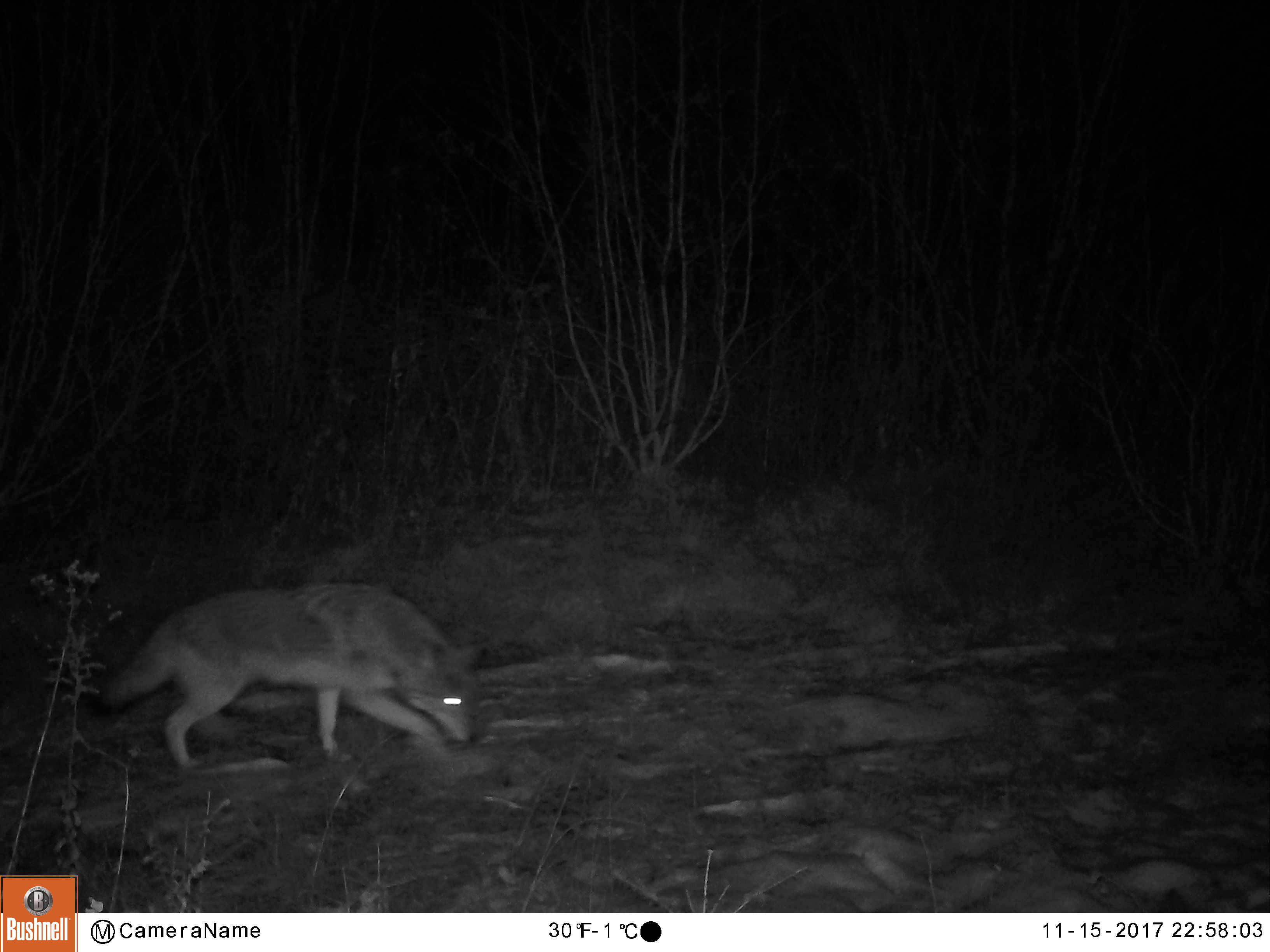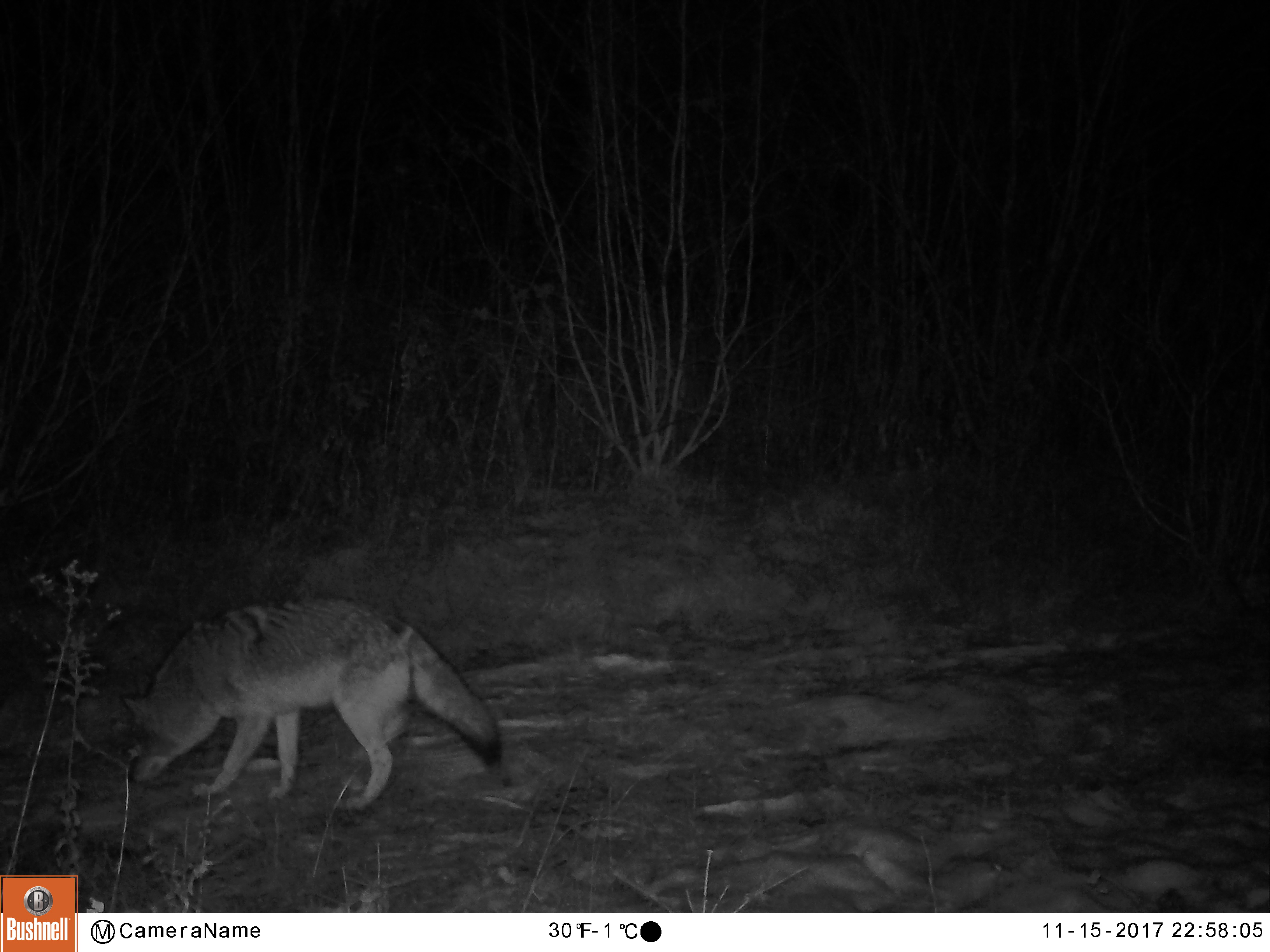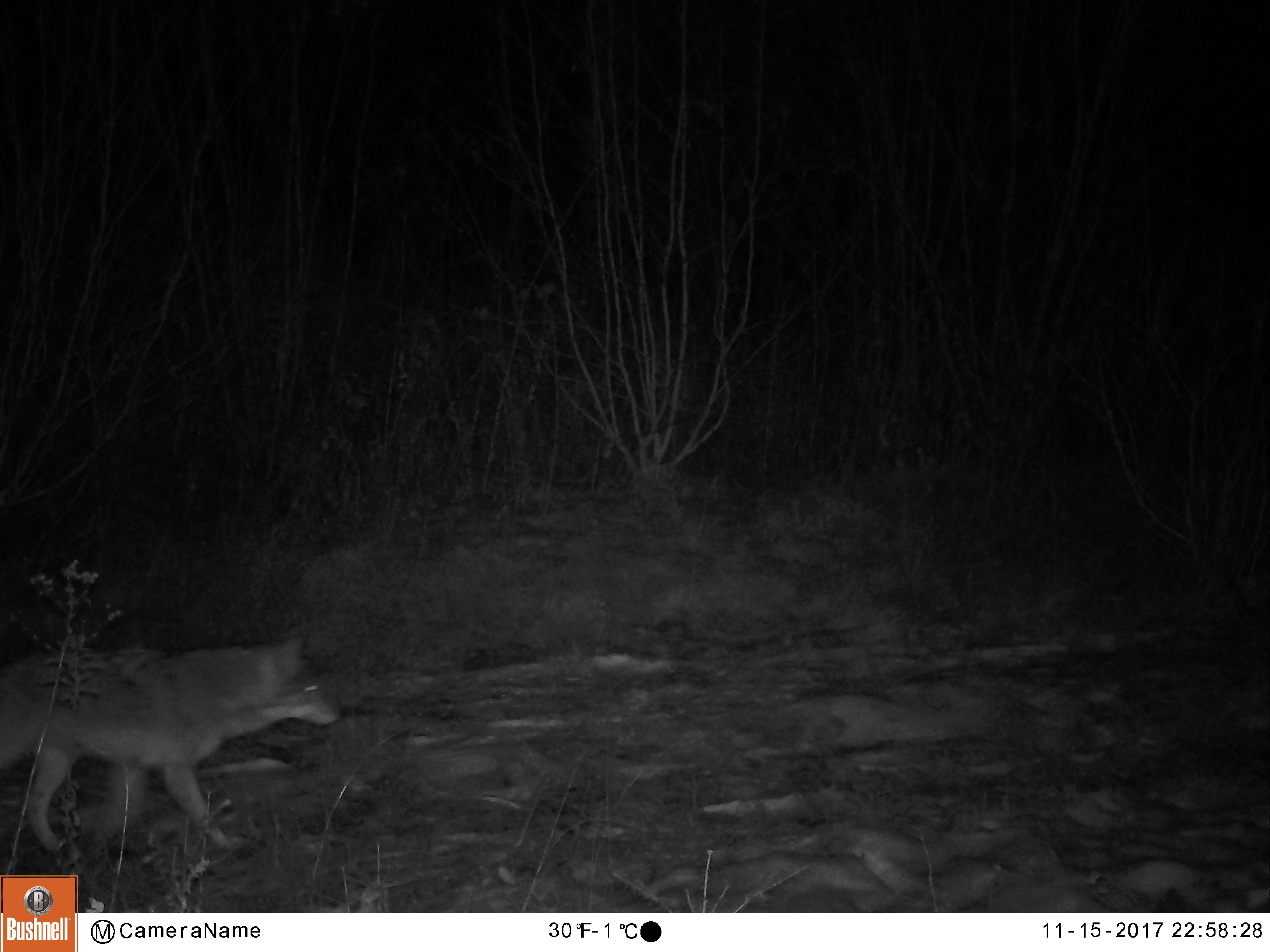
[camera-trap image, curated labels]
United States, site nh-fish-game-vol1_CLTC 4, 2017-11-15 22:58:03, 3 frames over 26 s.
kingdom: Animalia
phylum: Chordata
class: Mammalia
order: Carnivora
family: Canidae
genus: Canis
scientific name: Canis latrans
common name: coyote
Coyote (Canis latrans).